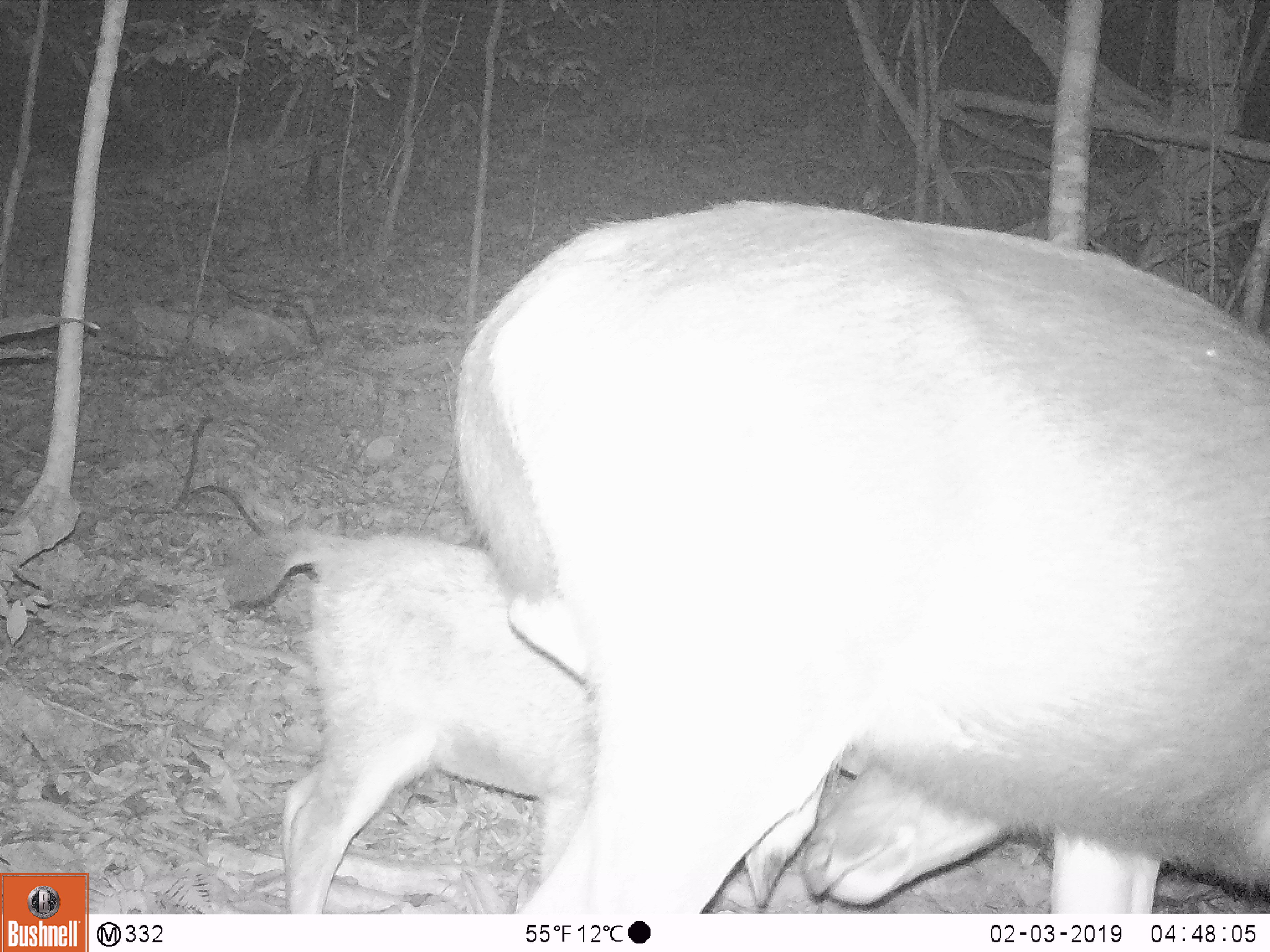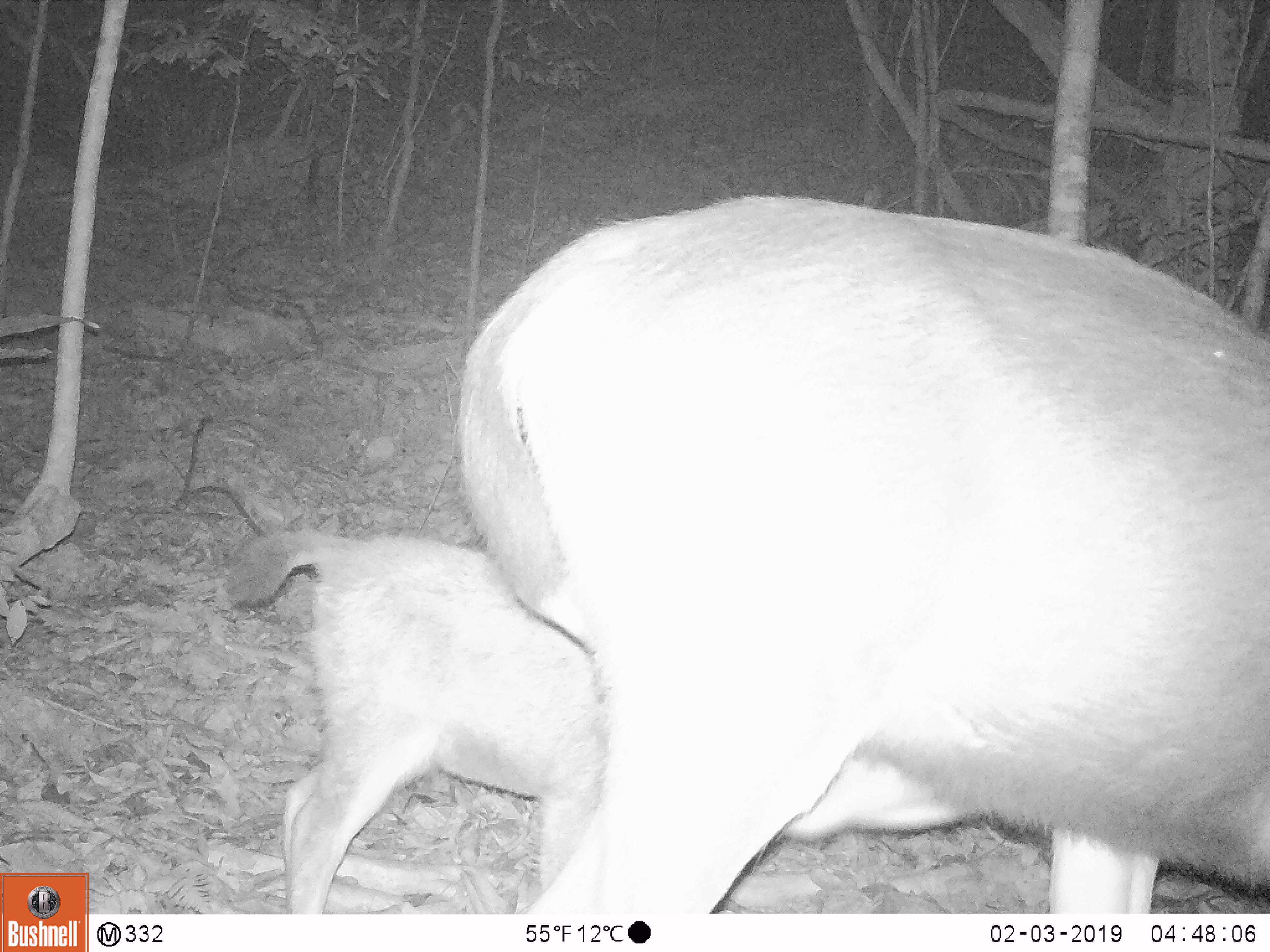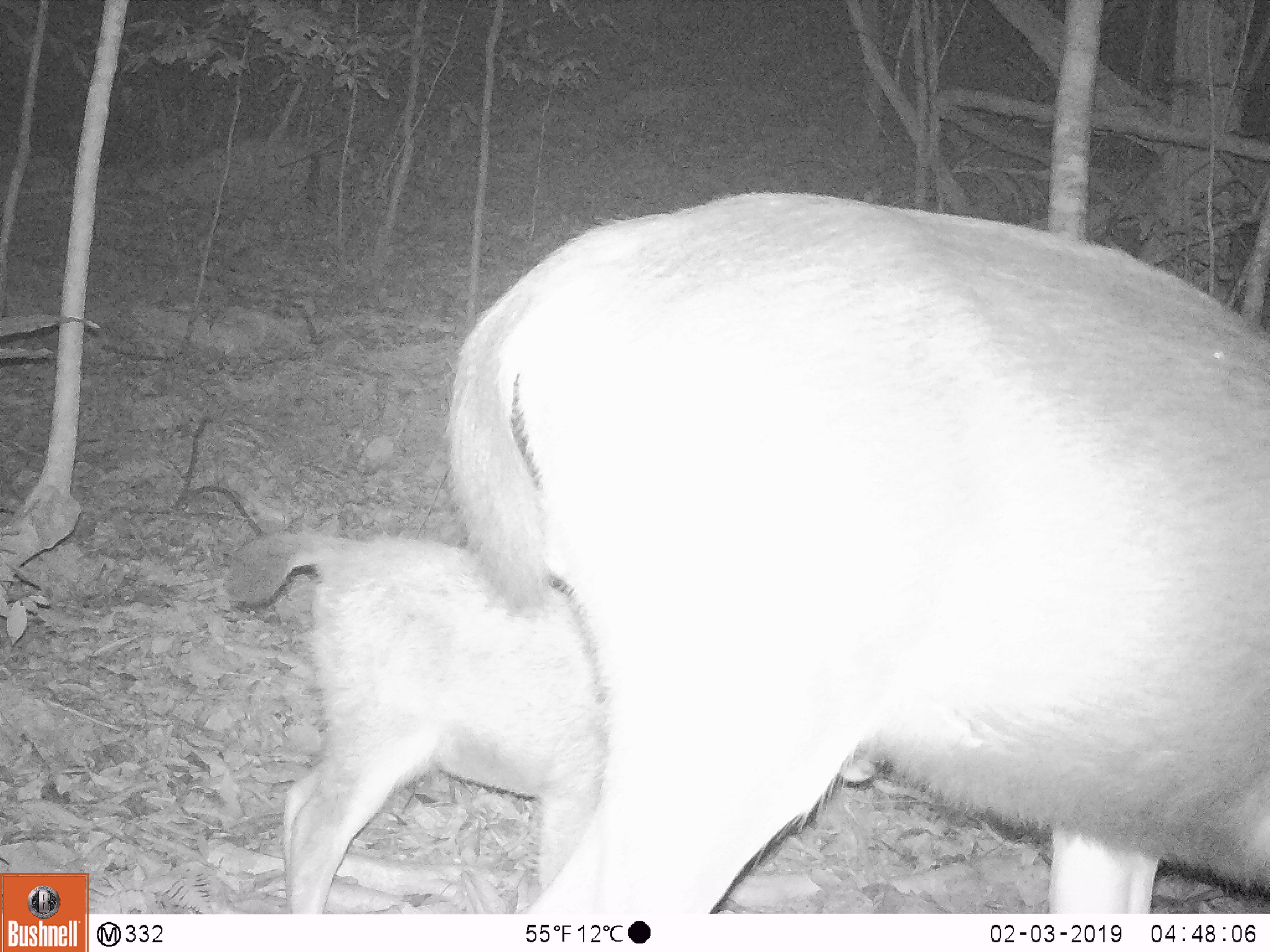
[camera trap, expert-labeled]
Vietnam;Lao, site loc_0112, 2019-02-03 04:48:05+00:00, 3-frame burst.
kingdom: Animalia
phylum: Chordata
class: Mammalia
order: Artiodactyla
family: Cervidae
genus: Rusa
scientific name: Rusa unicolor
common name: sambar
Sambar (Rusa unicolor). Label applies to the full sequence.